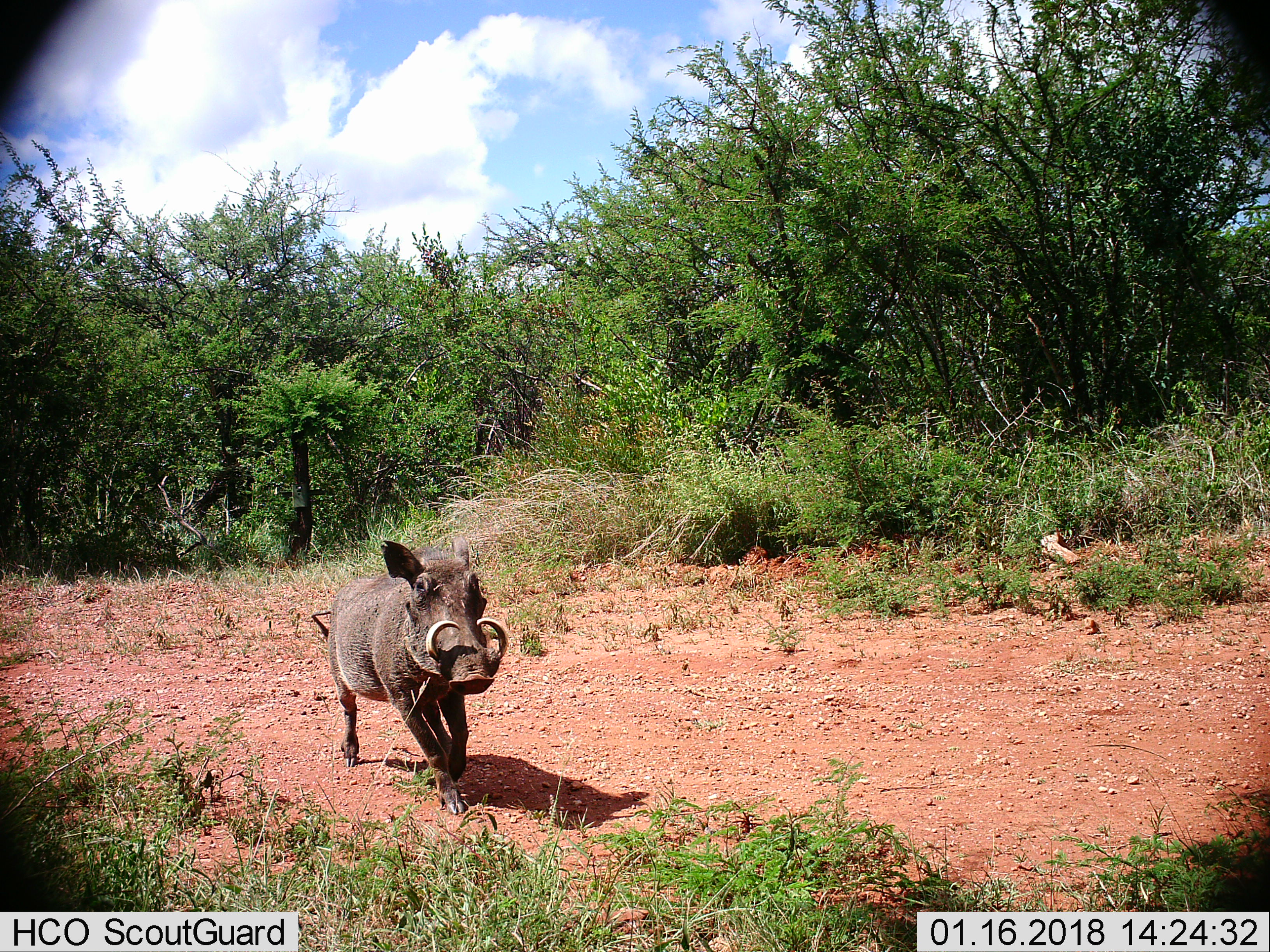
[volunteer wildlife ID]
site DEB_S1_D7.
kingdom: Animalia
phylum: Chordata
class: Mammalia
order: Artiodactyla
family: Suidae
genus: Phacochoerus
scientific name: Phacochoerus africanus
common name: warthog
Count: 1.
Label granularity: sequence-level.